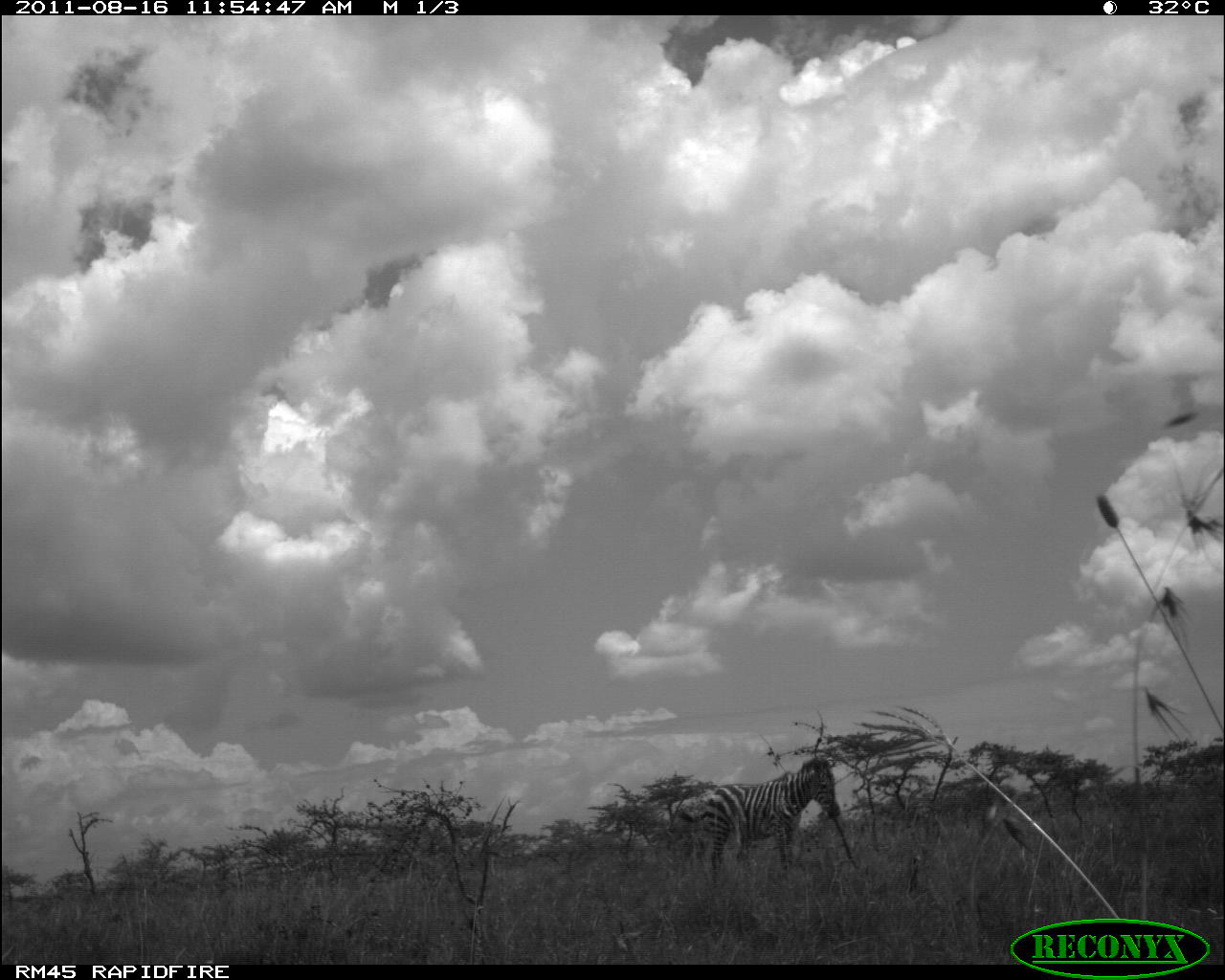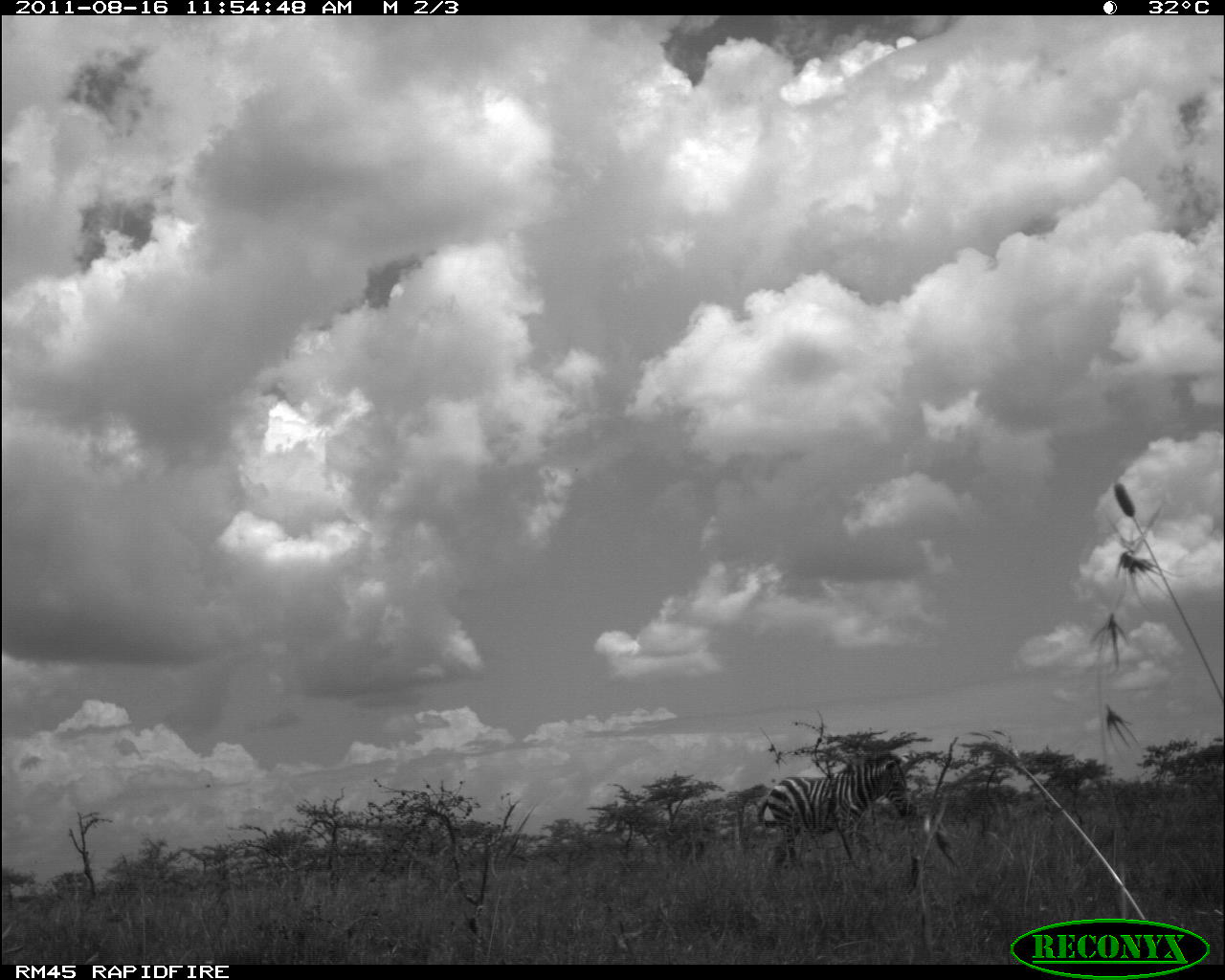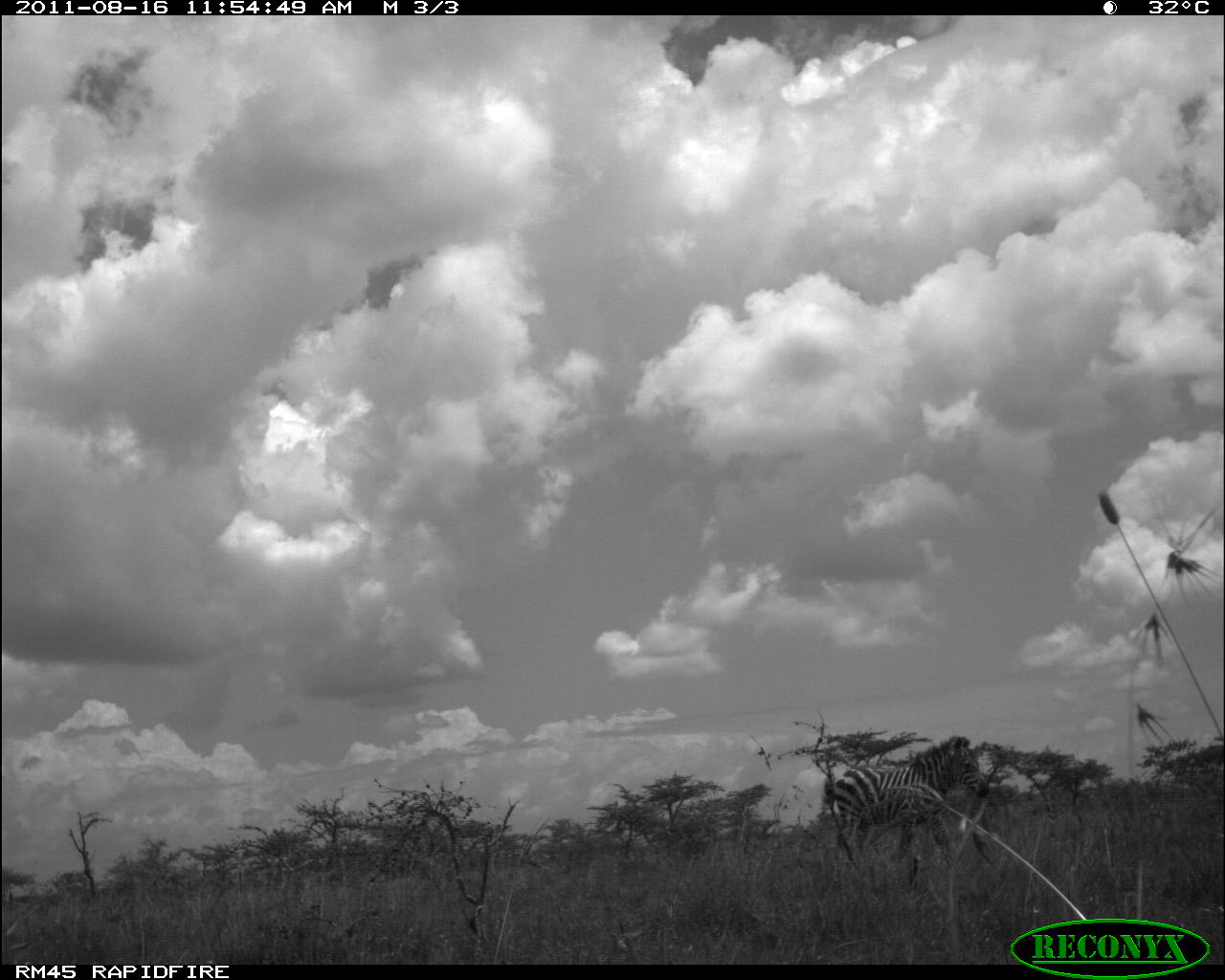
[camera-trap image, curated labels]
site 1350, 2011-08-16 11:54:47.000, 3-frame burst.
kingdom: Animalia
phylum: Chordata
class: Mammalia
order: Perissodactyla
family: Equidae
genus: Equus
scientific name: Equus quagga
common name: plains zebra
Equus quagga (plains zebra), count 1.